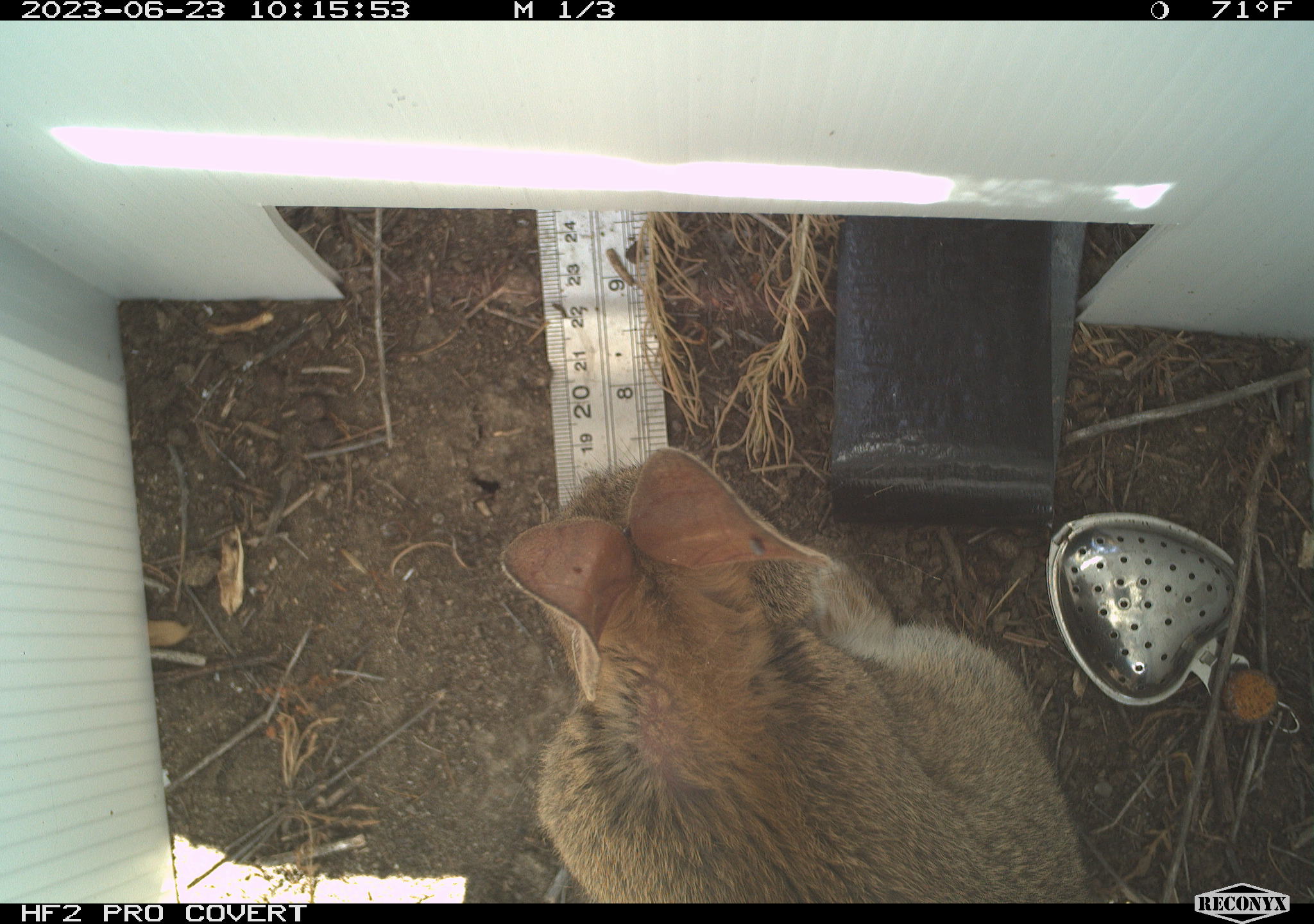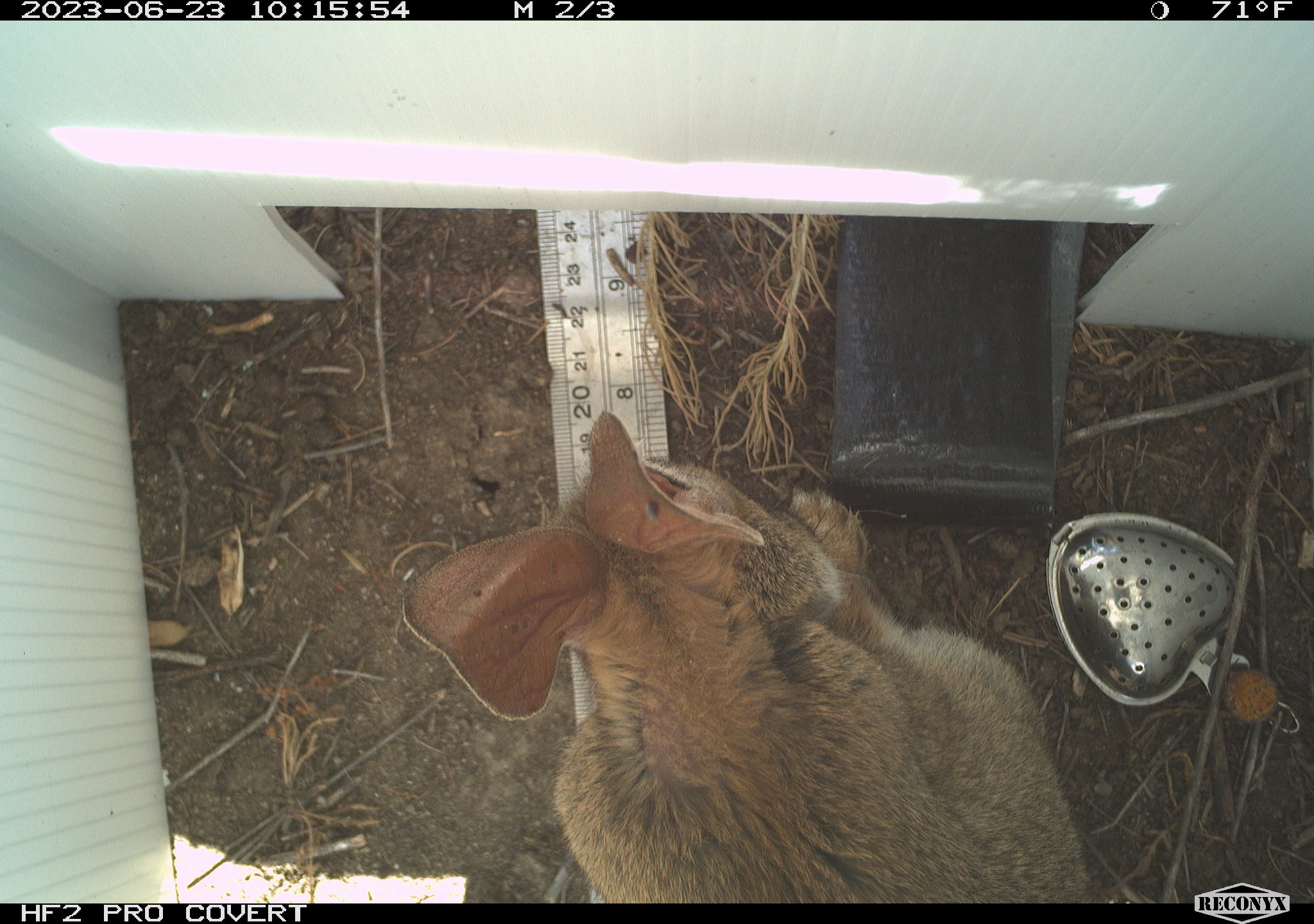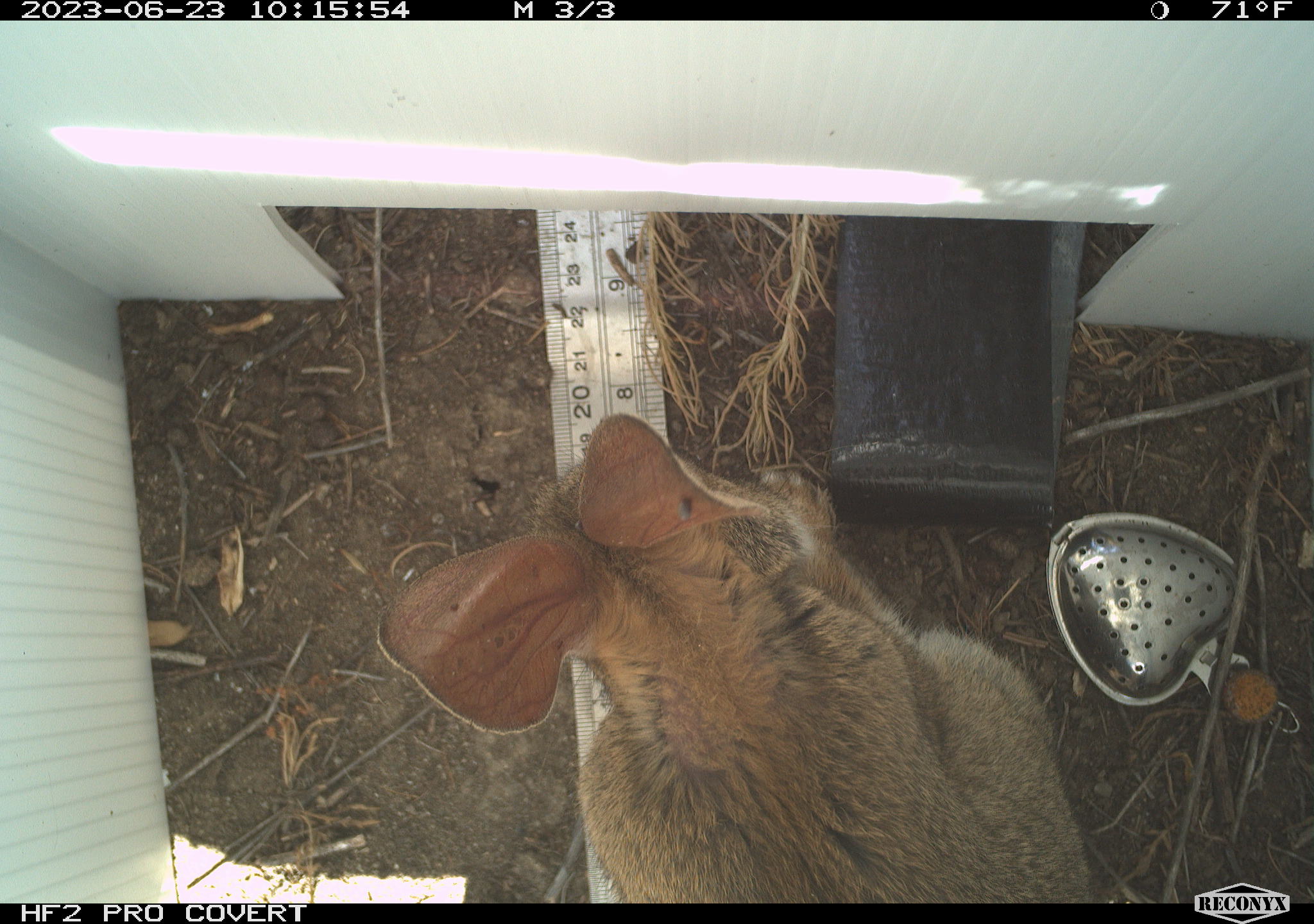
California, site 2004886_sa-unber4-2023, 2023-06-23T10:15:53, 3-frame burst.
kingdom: Animalia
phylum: Chordata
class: Mammalia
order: Lagomorpha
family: Leporidae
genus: Sylvilagus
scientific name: Sylvilagus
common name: cottontail rabbits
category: sylvilagus species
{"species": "sylvilagus species (cottontail rabbits) (Sylvilagus)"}